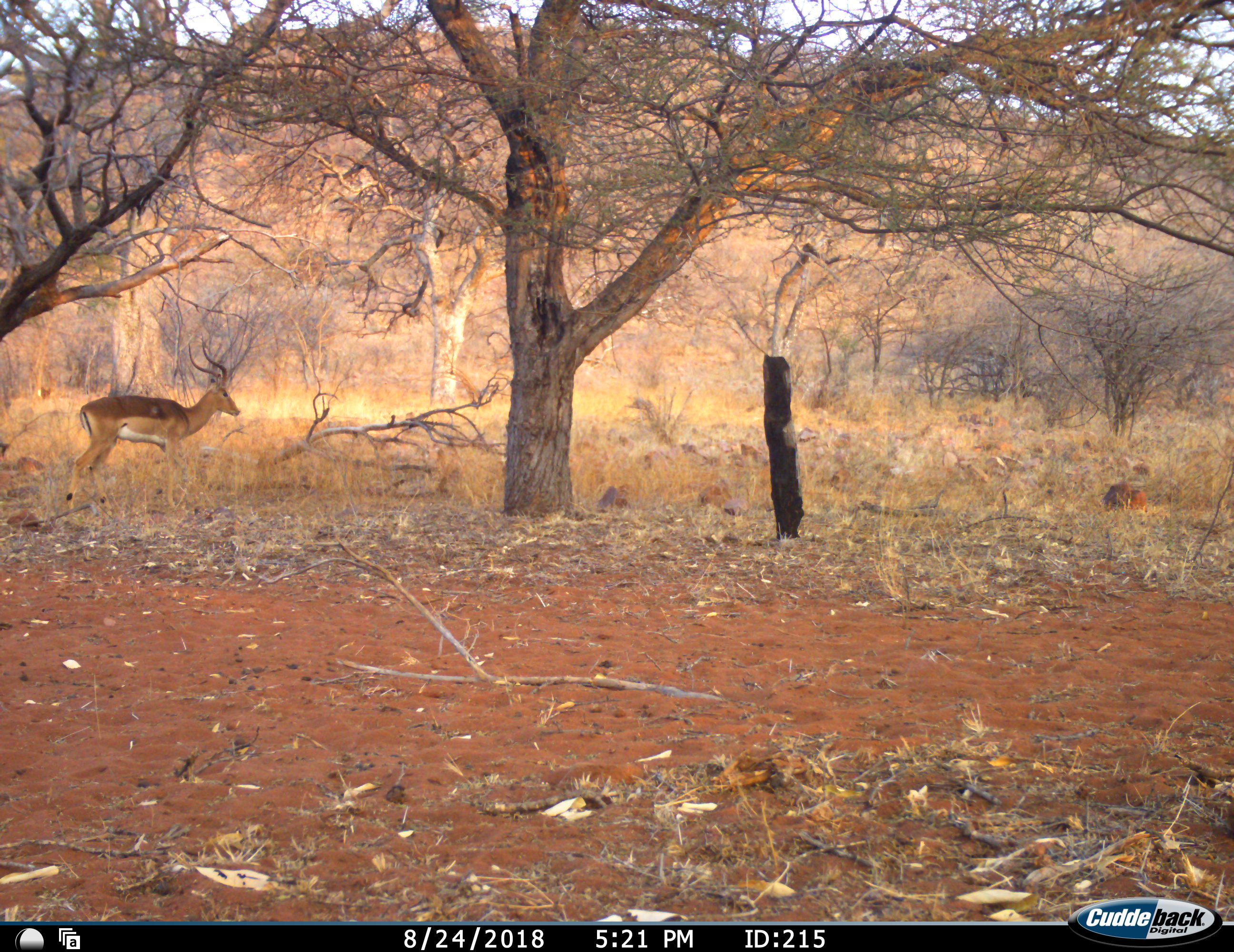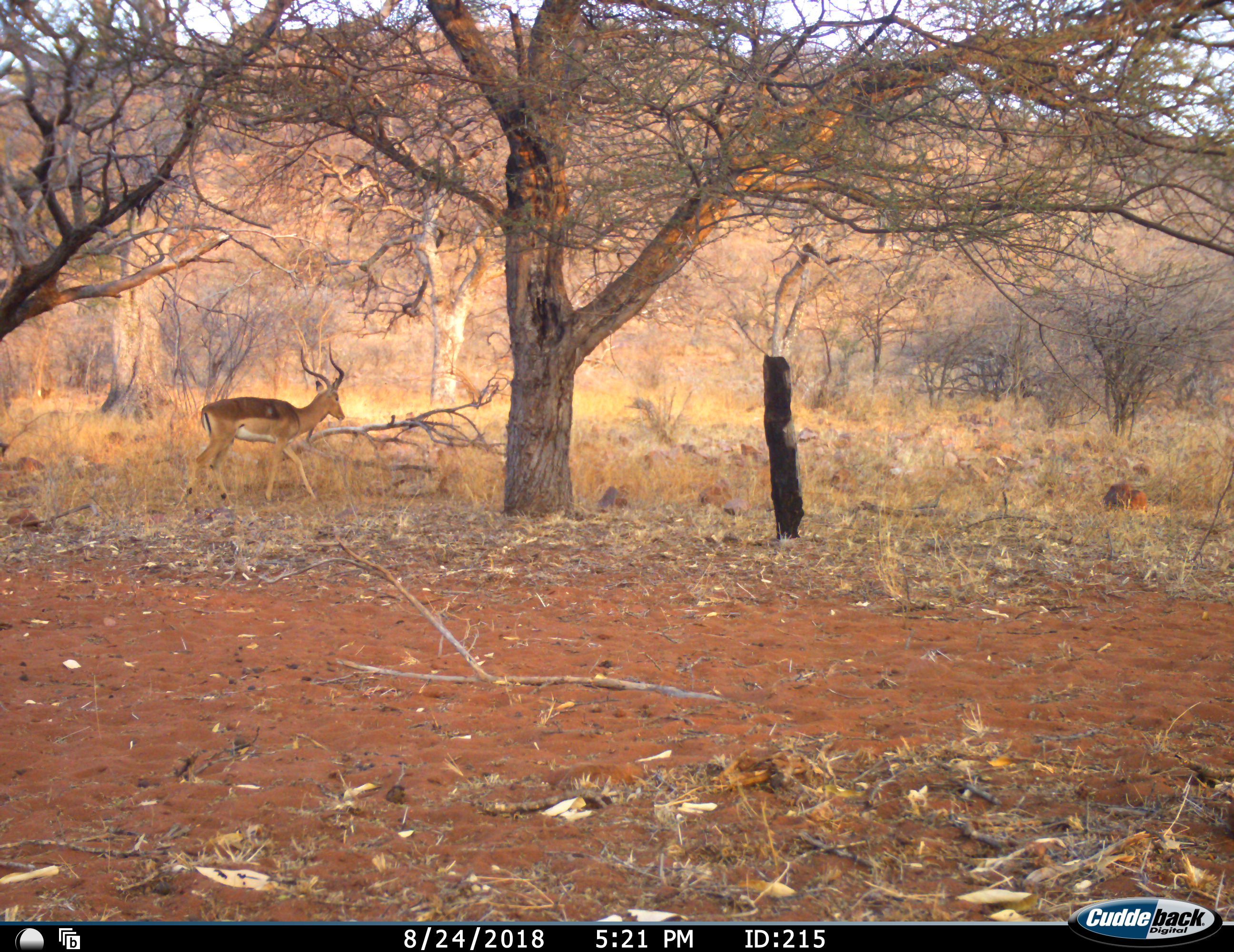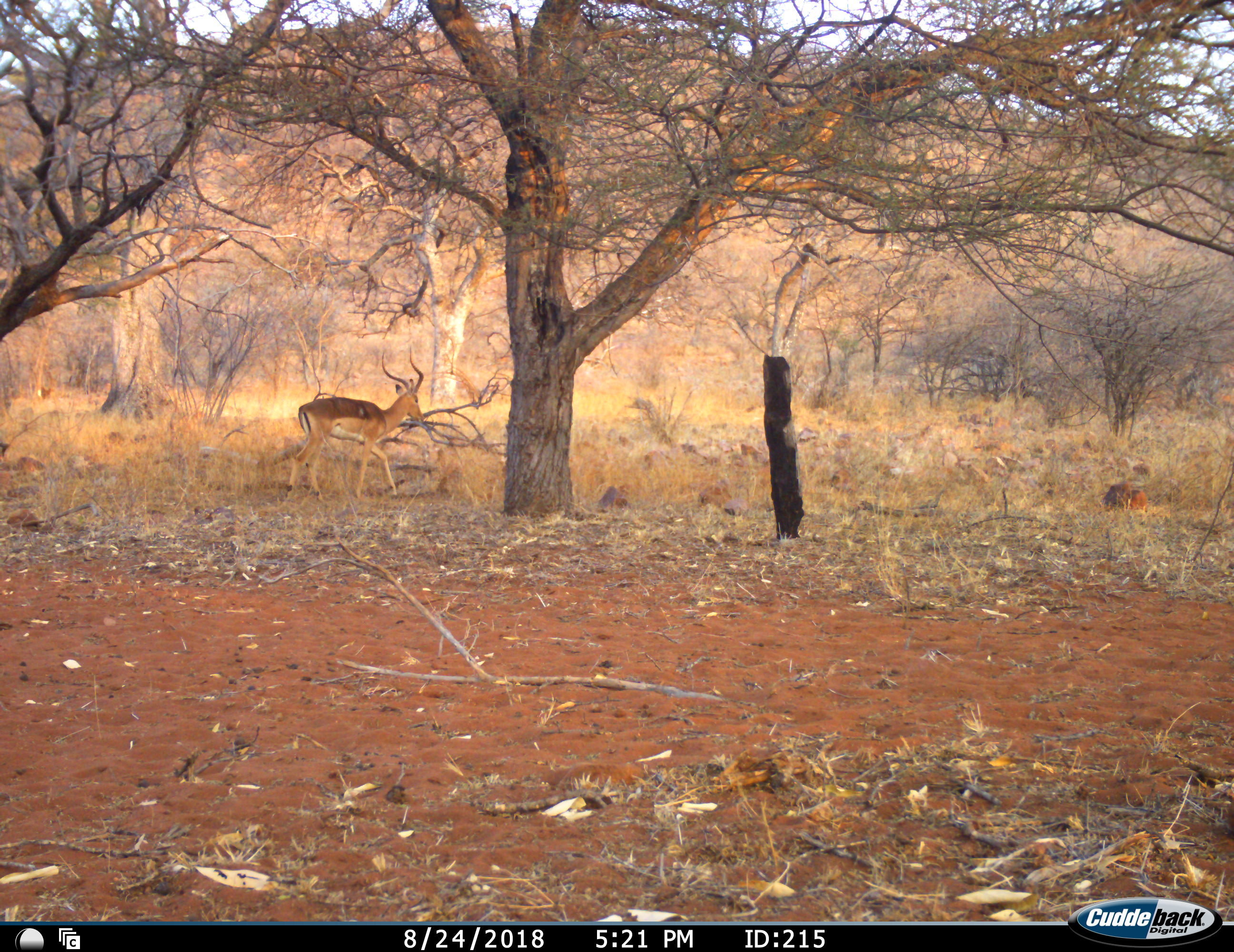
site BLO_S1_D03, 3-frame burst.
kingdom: Animalia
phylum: Chordata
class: Mammalia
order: Artiodactyla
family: Bovidae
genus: Aepyceros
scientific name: Aepyceros melampus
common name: impala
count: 1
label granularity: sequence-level